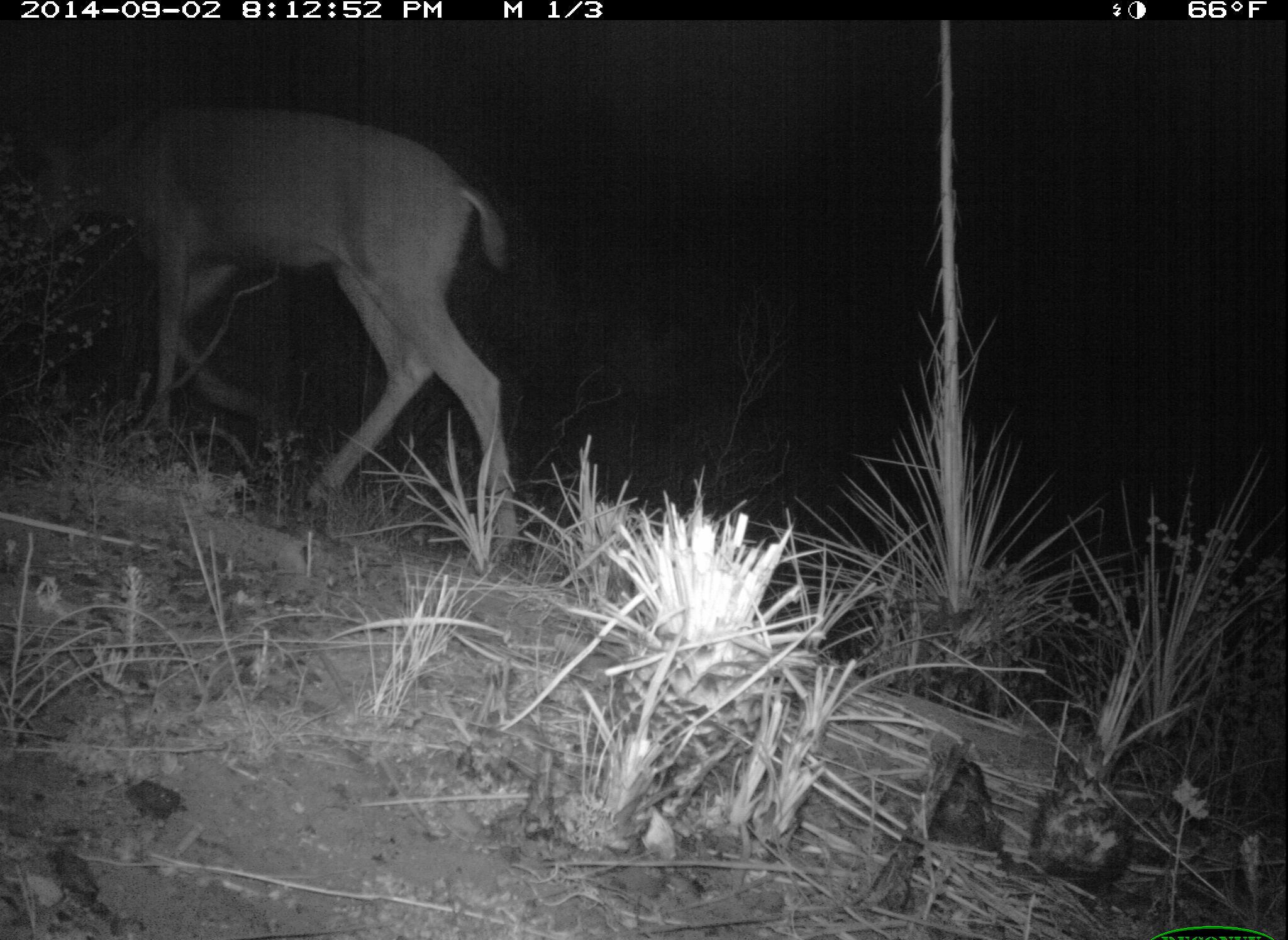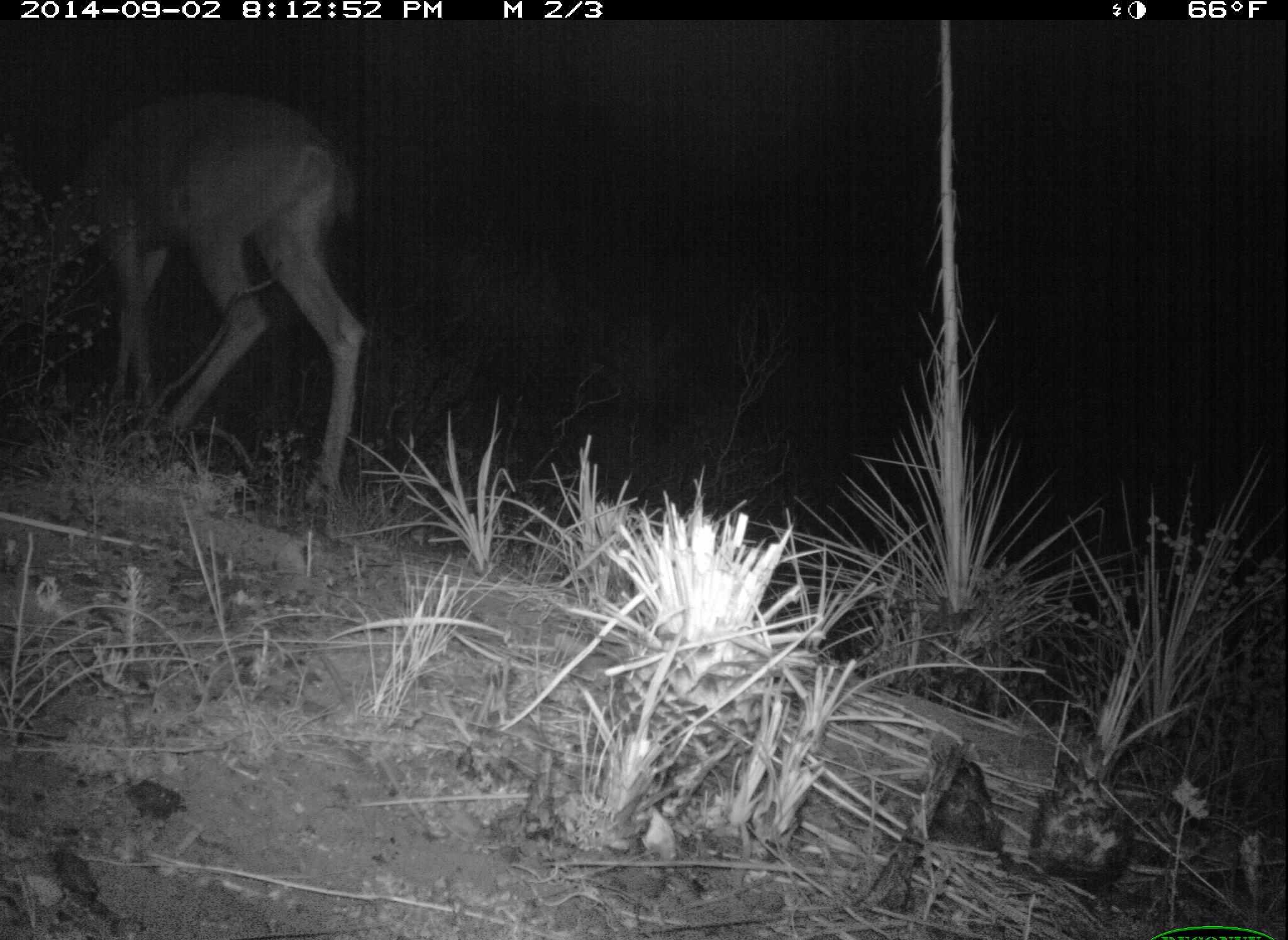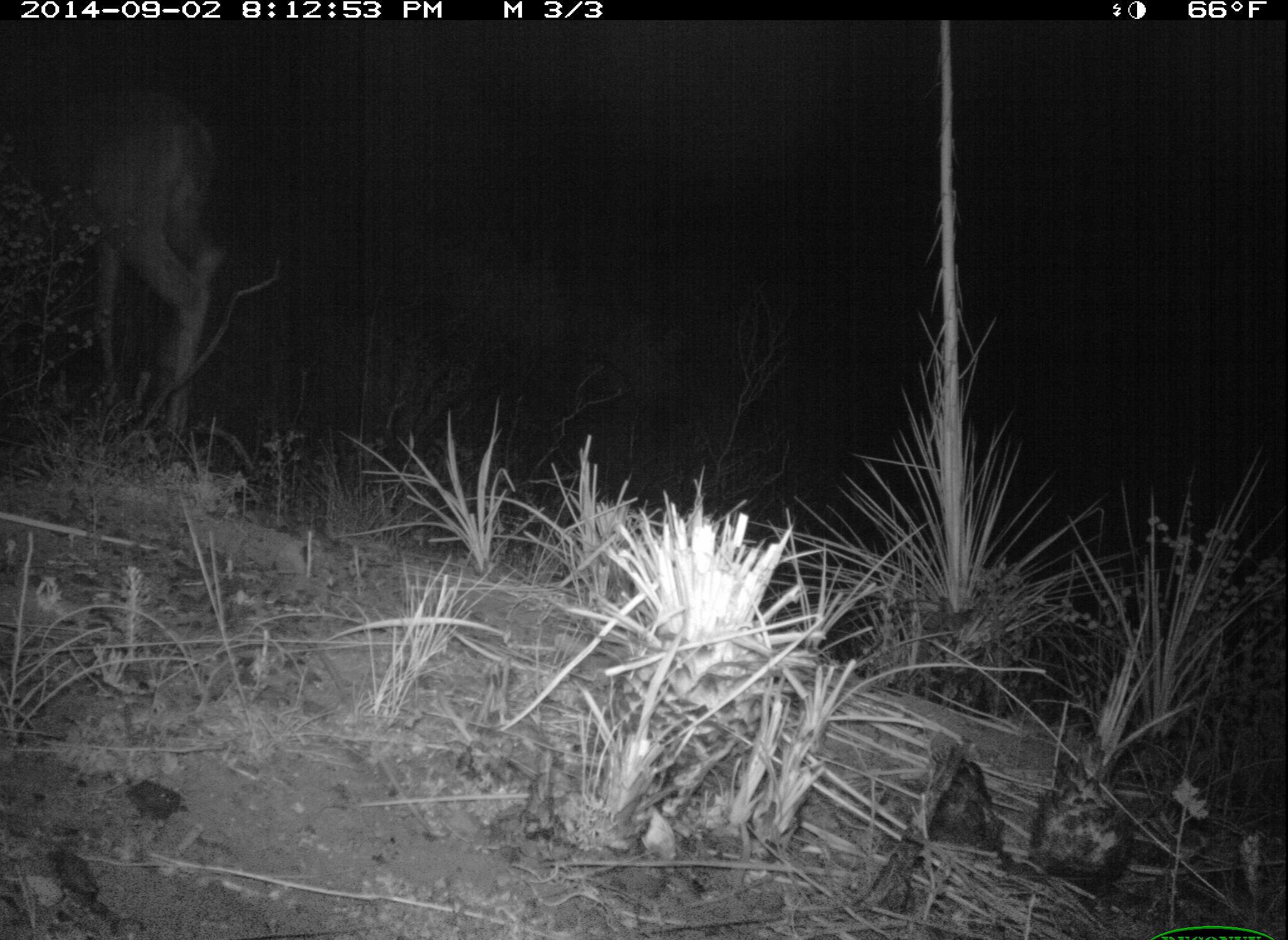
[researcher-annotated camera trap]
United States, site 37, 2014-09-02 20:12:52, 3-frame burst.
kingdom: Animalia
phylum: Chordata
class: Mammalia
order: Artiodactyla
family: Cervidae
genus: Odocoileus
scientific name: Odocoileus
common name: deer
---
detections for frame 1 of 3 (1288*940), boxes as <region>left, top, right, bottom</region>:
deer: <region>11, 97, 516, 559</region>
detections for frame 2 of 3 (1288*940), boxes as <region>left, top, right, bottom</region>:
deer: <region>23, 87, 364, 522</region>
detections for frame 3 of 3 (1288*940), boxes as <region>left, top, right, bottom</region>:
deer: <region>0, 49, 229, 465</region>